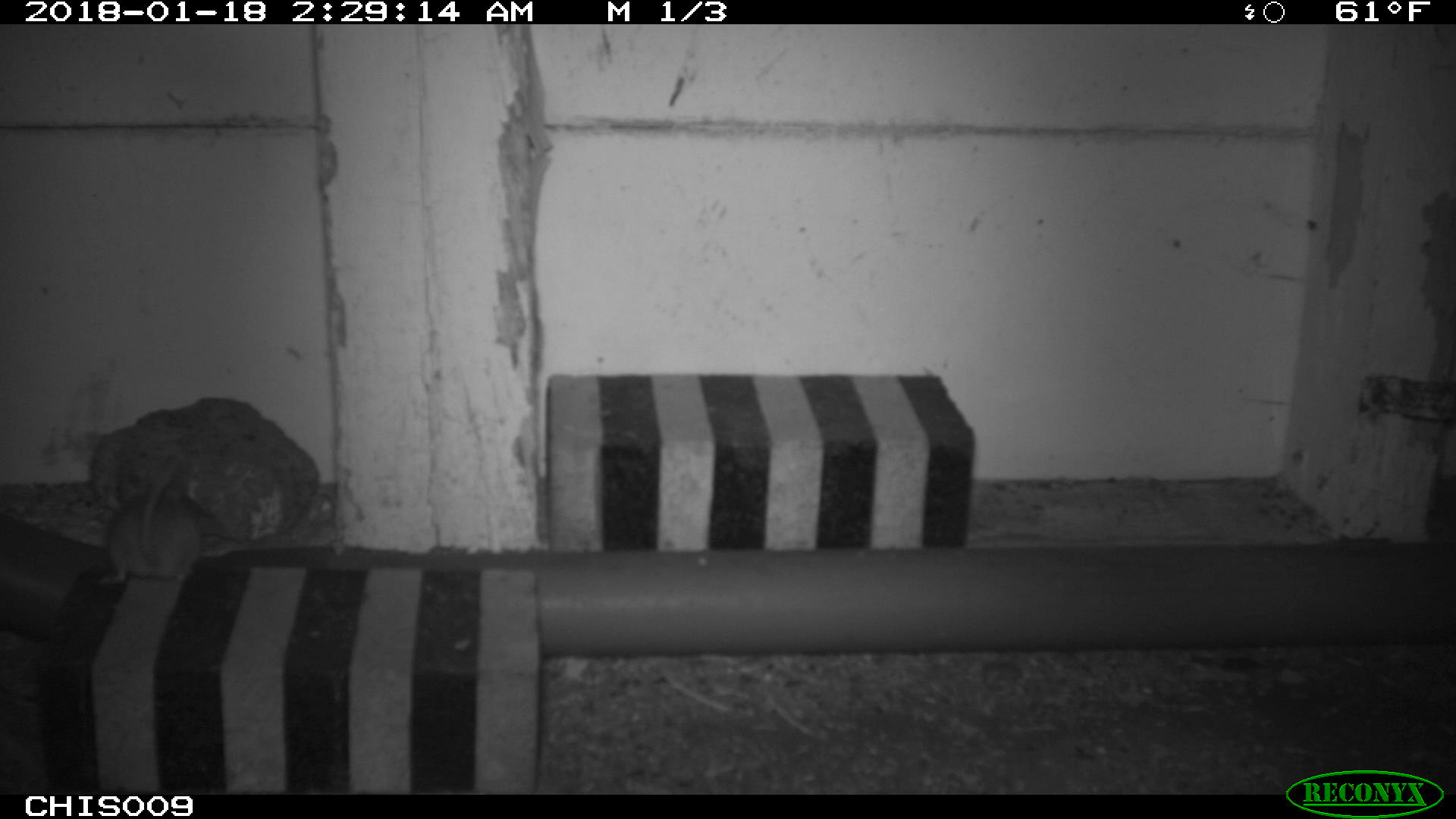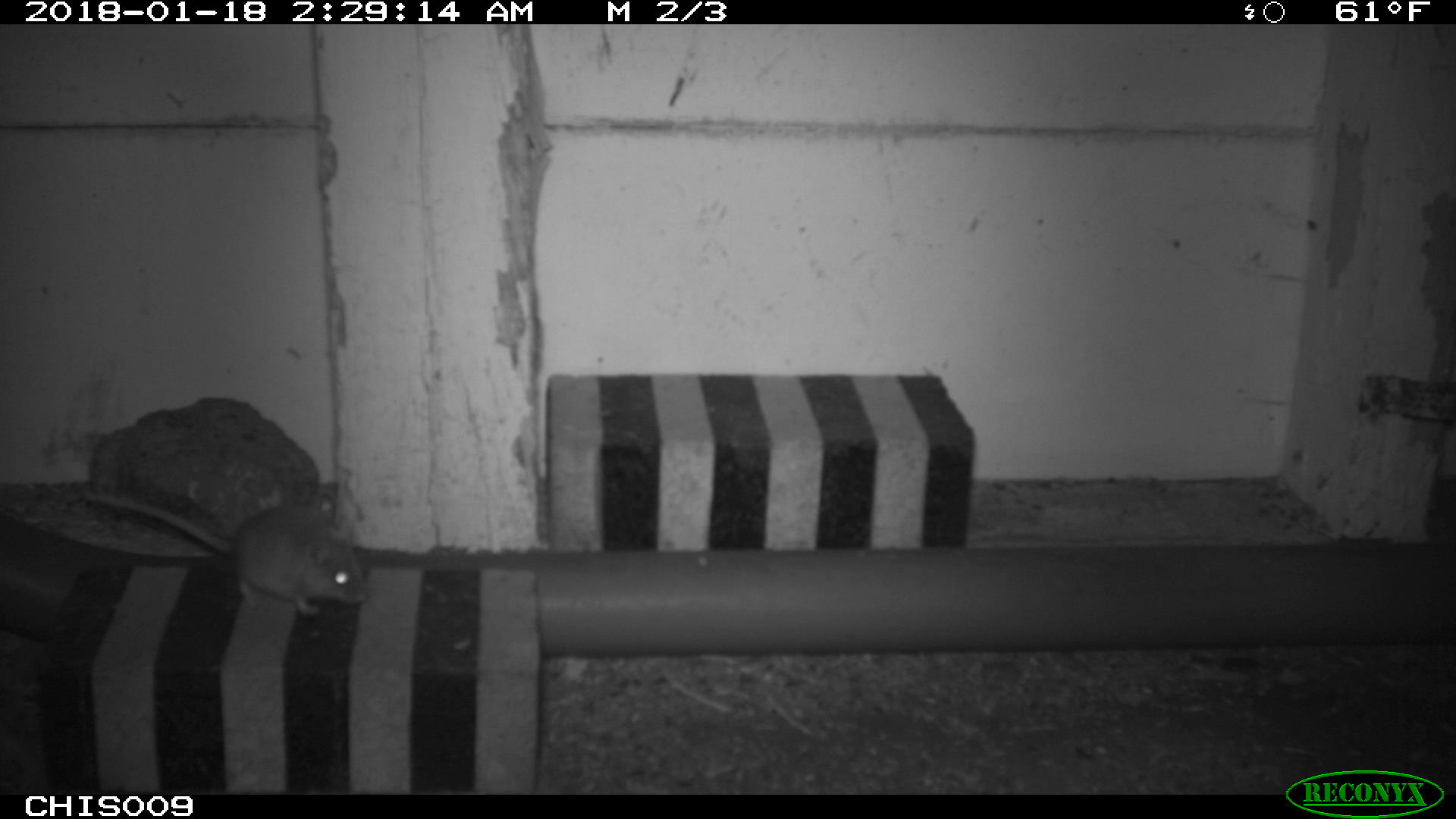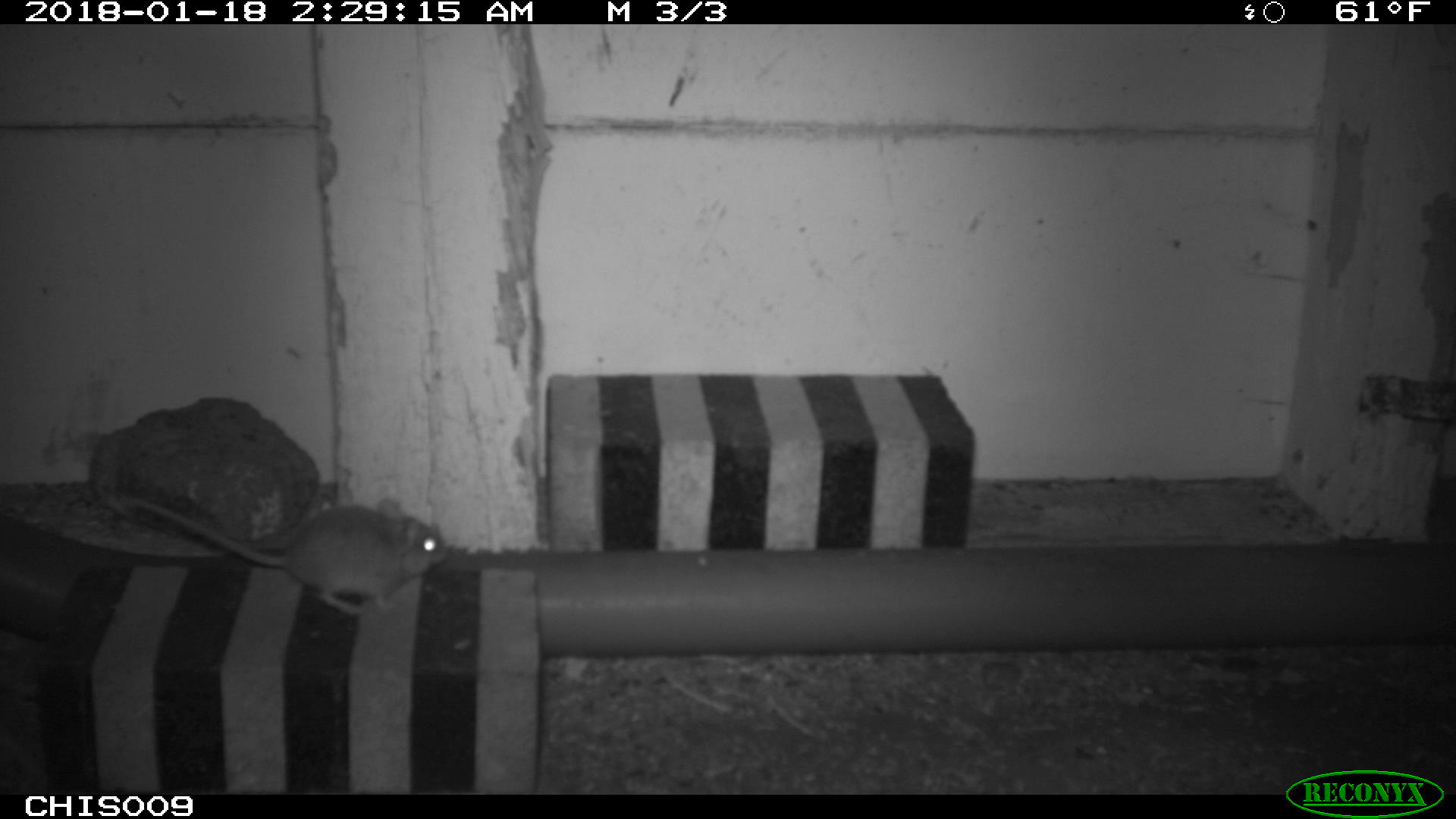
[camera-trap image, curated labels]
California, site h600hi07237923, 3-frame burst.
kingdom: Animalia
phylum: Chordata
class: Mammalia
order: Rodentia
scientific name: Rodentia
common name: rodent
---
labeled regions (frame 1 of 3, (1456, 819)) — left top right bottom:
rodent: 98 454 199 584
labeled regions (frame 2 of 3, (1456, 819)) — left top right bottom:
rodent: 83 492 369 614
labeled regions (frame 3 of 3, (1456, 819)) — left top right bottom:
rodent: 130 500 453 614